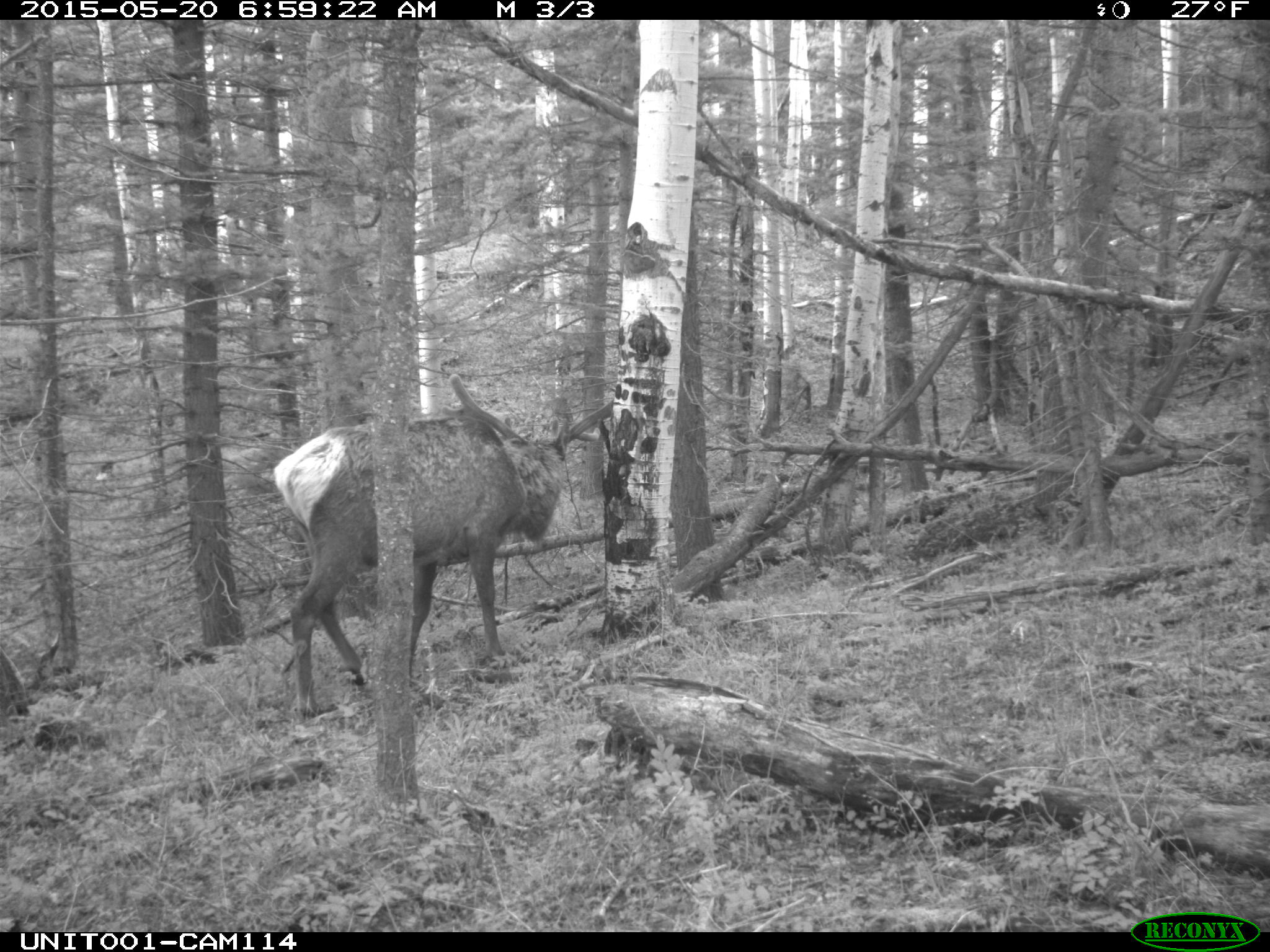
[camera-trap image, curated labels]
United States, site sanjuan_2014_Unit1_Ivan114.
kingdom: Animalia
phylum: Chordata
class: Mammalia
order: Artiodactyla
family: Cervidae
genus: Cervus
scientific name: Cervus elaphus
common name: red deer